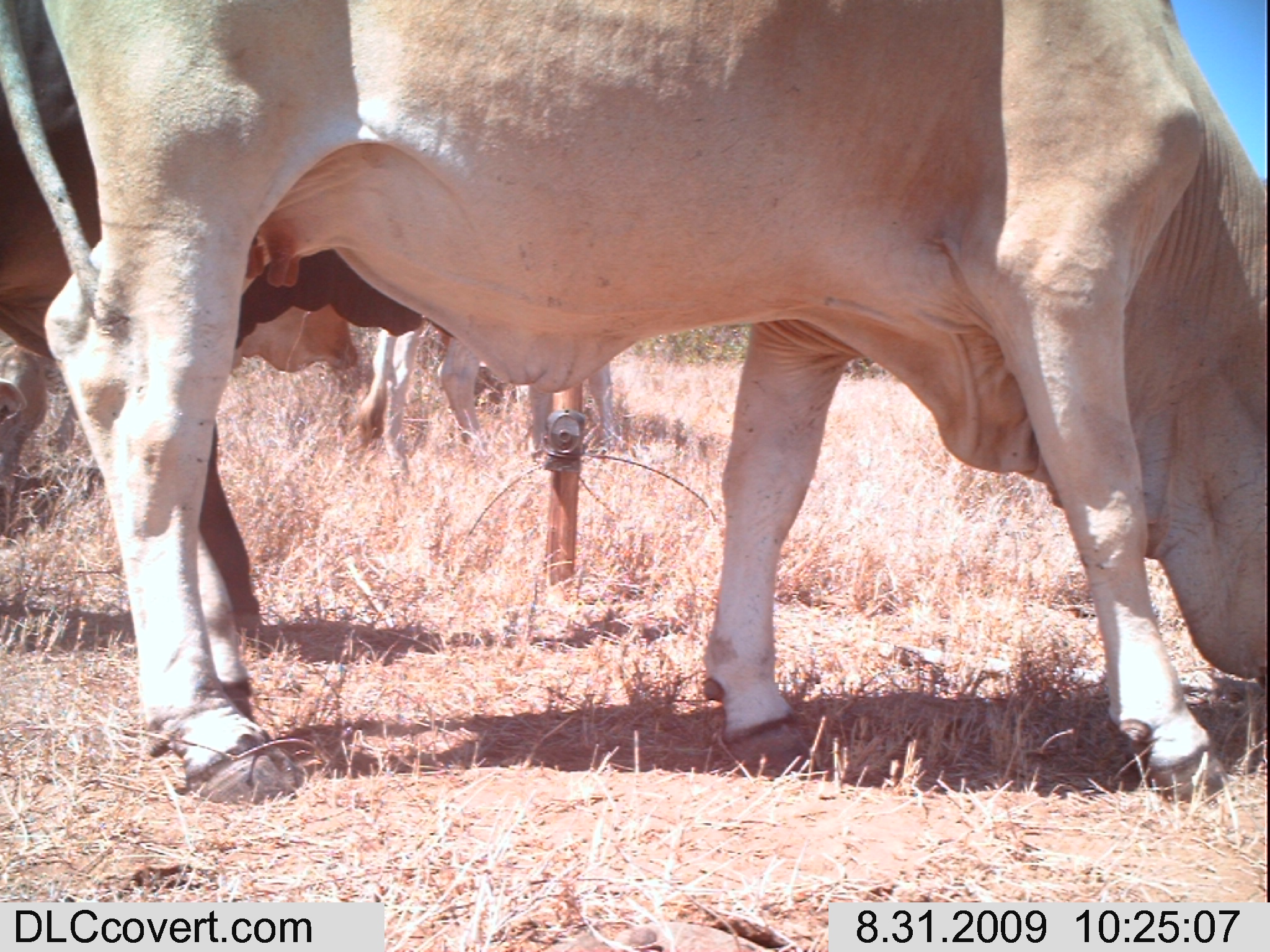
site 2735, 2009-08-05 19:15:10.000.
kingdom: Animalia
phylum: Chordata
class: Mammalia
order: Carnivora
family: Canidae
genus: Lupulella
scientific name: Lupulella mesomelas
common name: black-backed jackal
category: canis mesomelas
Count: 1.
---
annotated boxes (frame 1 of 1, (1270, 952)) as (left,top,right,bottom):
canis mesomelas: (0,0,1269,808); (0,0,639,623); (354,305,621,491)